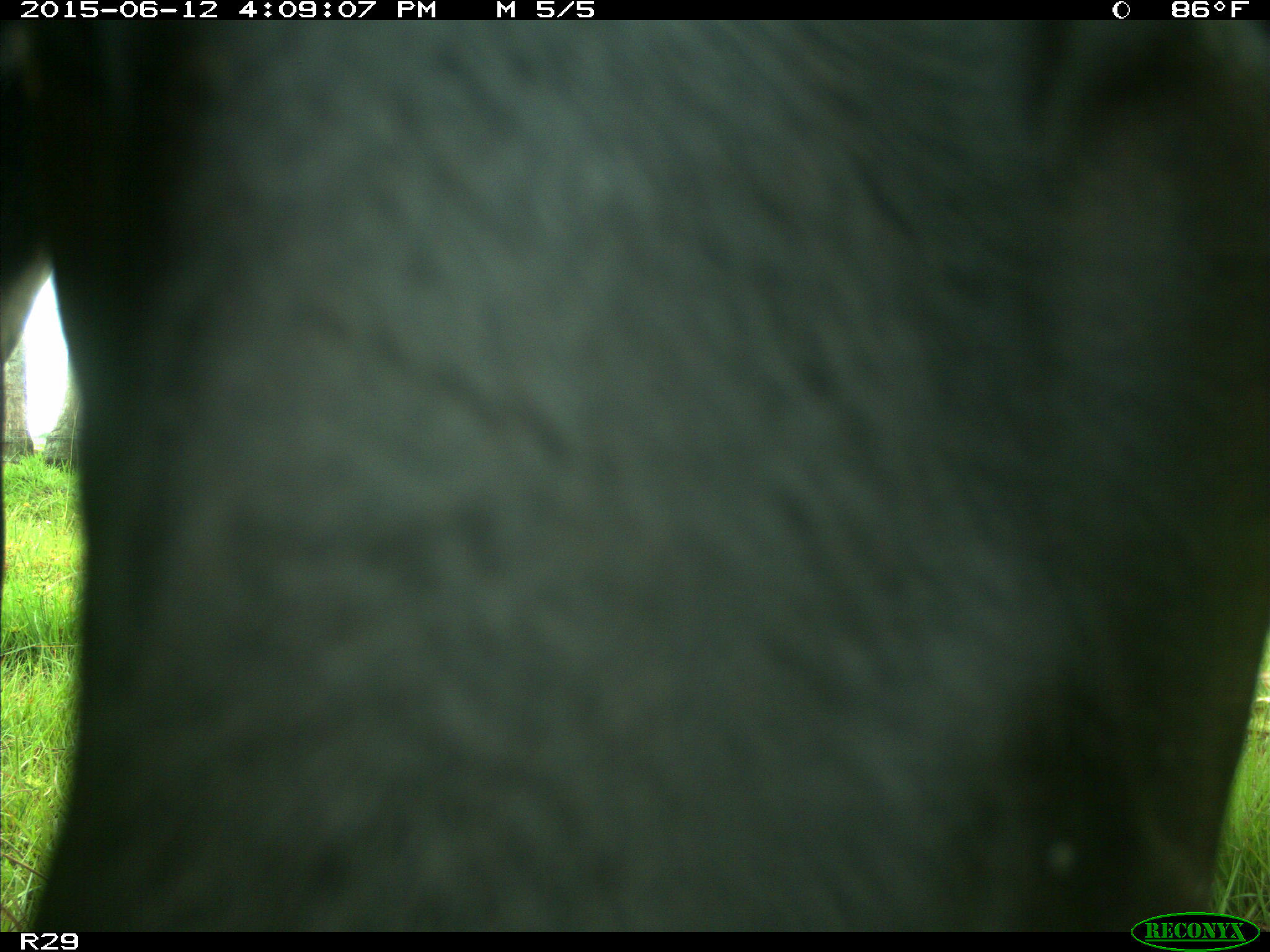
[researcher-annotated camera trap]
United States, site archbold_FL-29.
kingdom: Animalia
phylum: Chordata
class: Mammalia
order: Artiodactyla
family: Bovidae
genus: Bos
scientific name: Bos taurus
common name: domestic cow